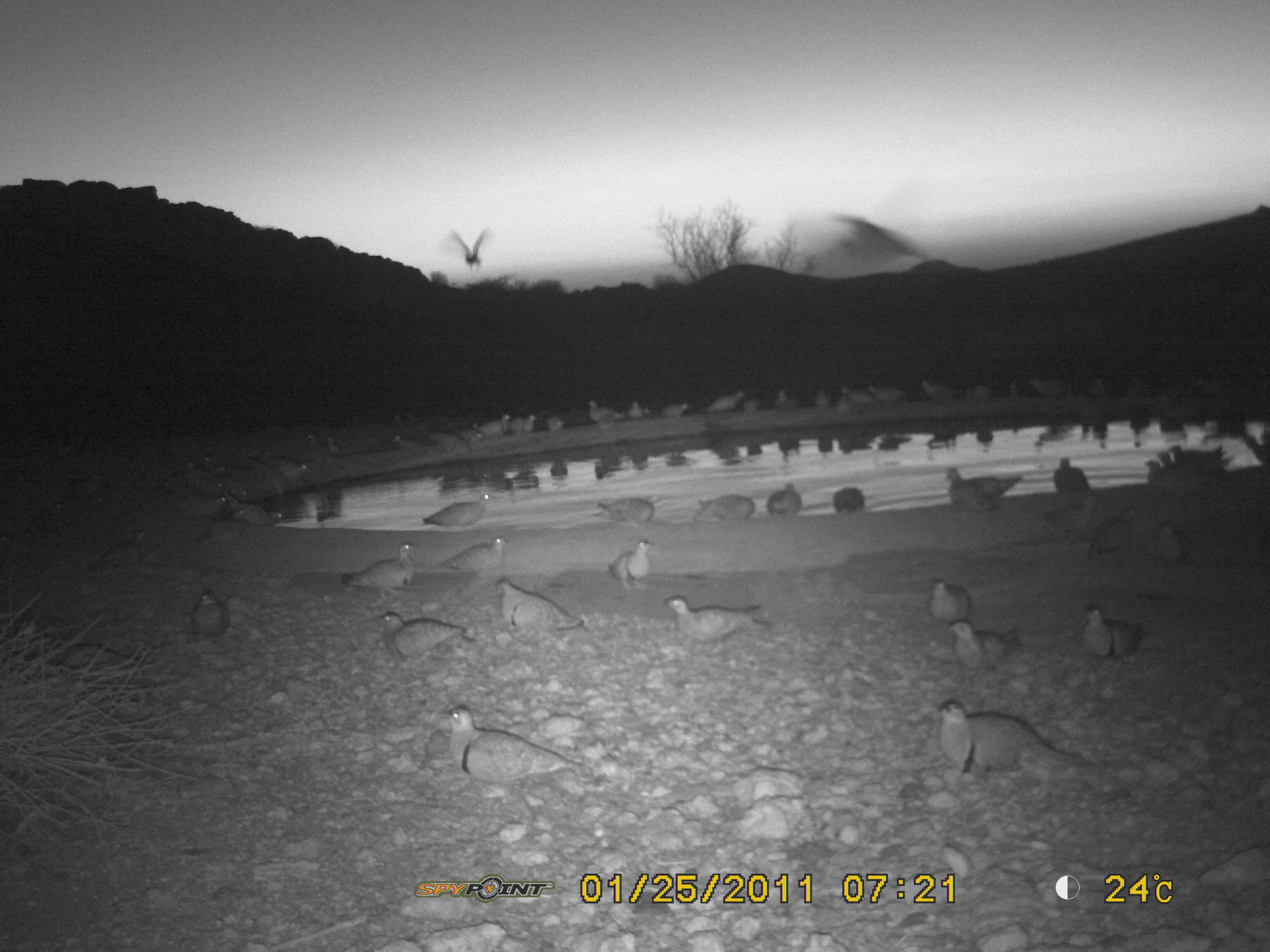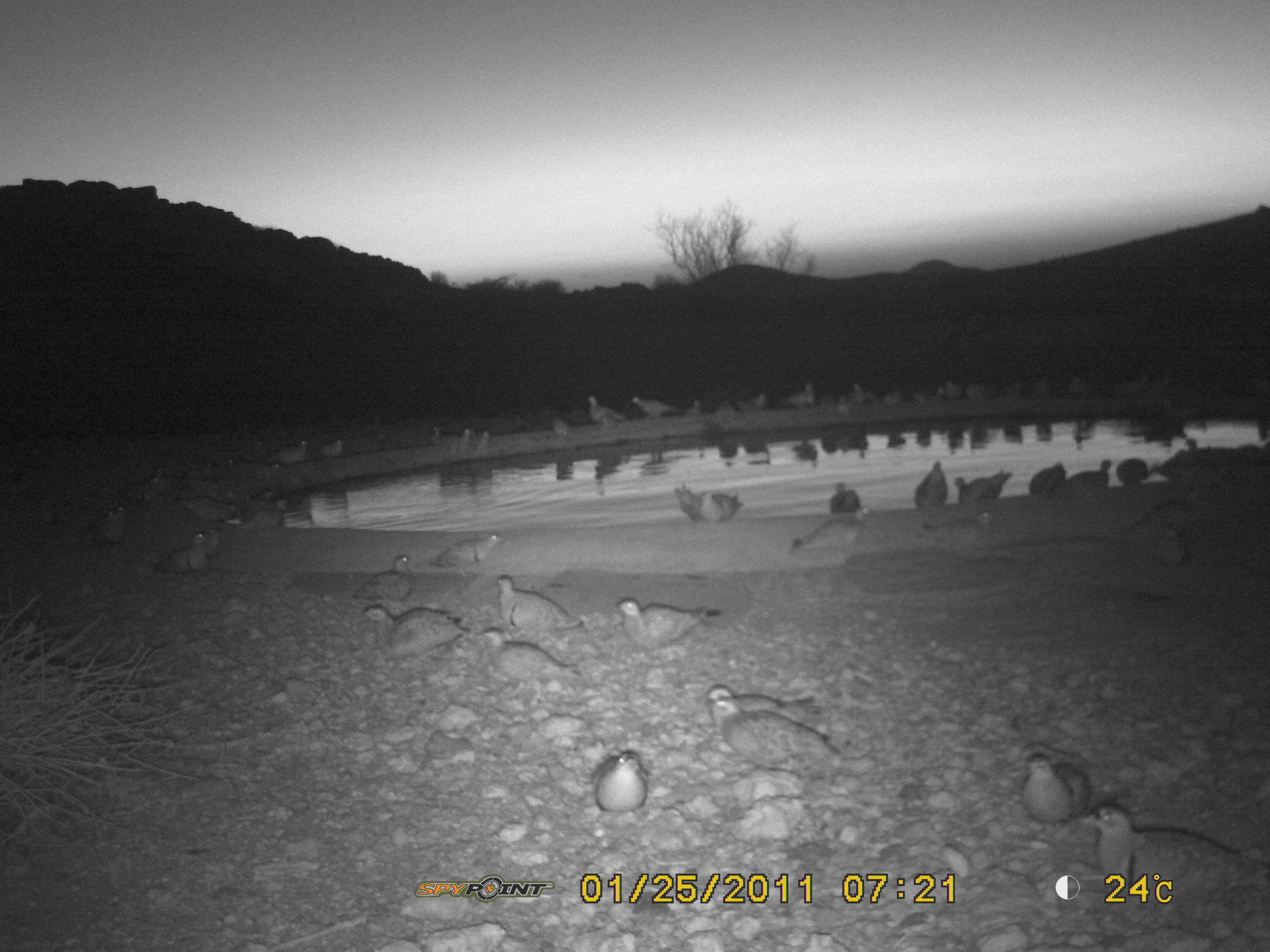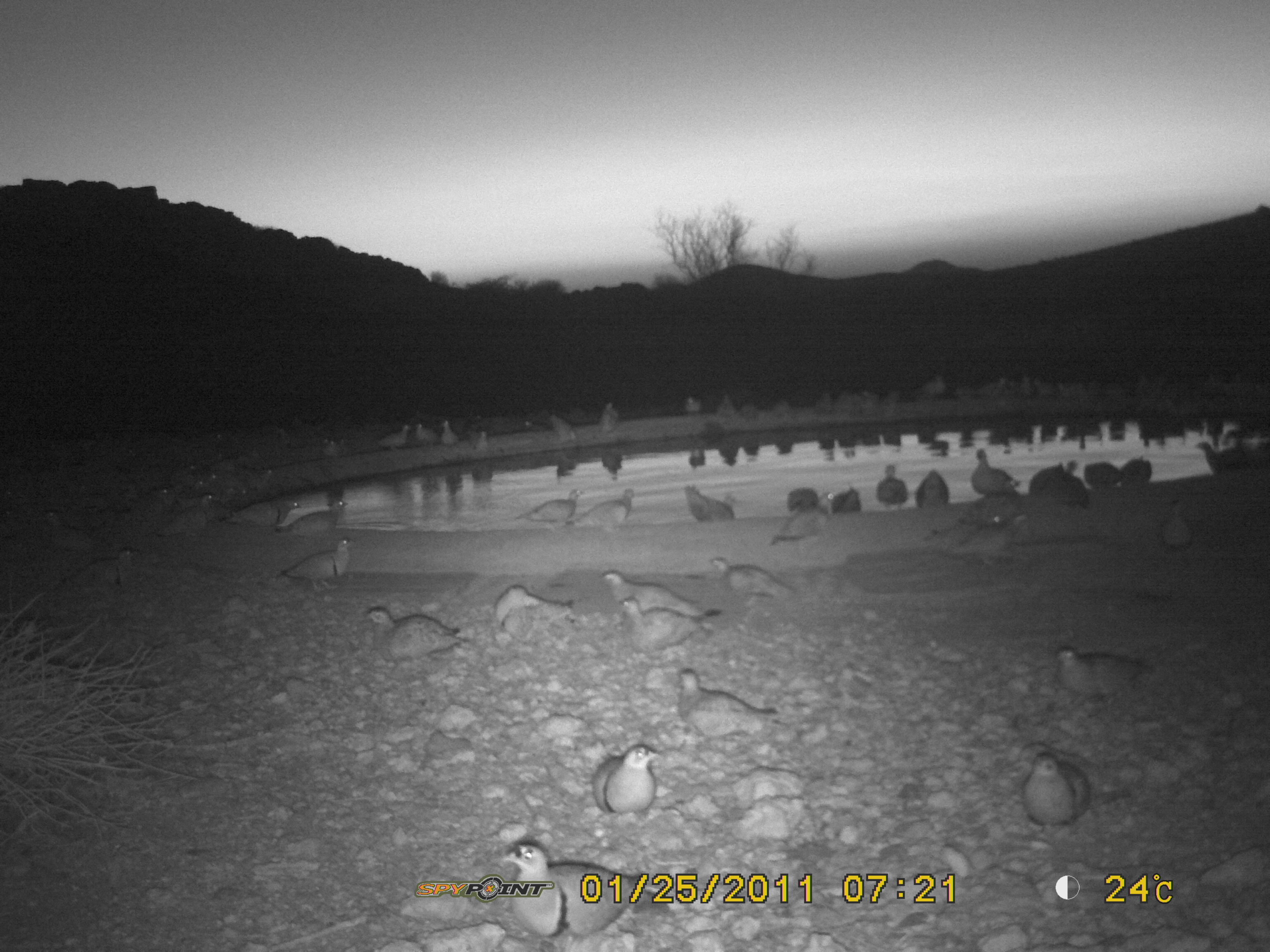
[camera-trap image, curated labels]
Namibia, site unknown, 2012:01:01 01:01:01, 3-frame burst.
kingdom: Animalia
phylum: Chordata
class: Aves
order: Pterocliformes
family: Pteroclidae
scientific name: Pteroclidae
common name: sandgrouse